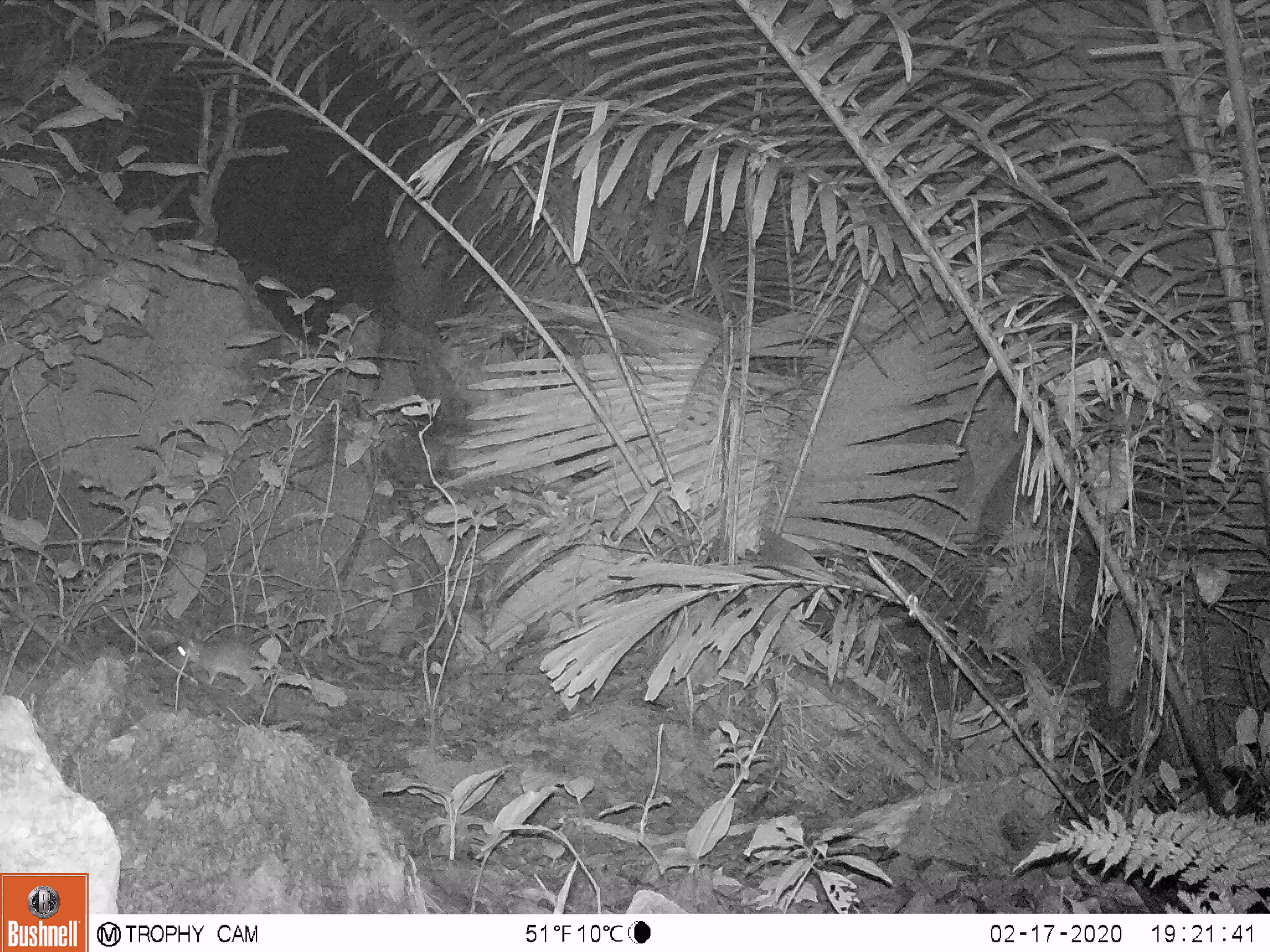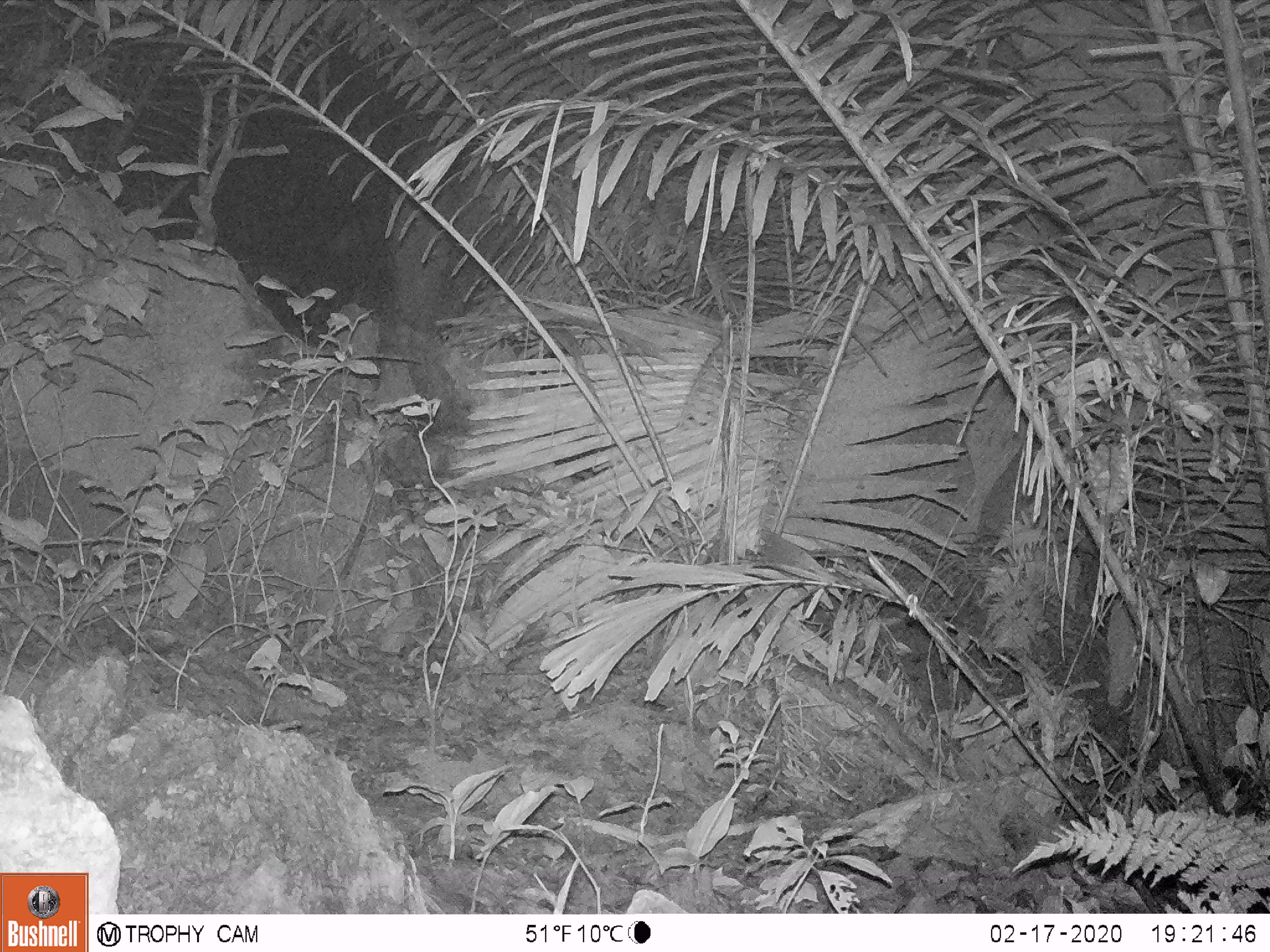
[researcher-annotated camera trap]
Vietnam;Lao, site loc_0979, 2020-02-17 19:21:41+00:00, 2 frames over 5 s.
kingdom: Animalia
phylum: Chordata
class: Mammalia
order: Rodentia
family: Muridae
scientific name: Muridae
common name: old-world mice and rats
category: unidentified murid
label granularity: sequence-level